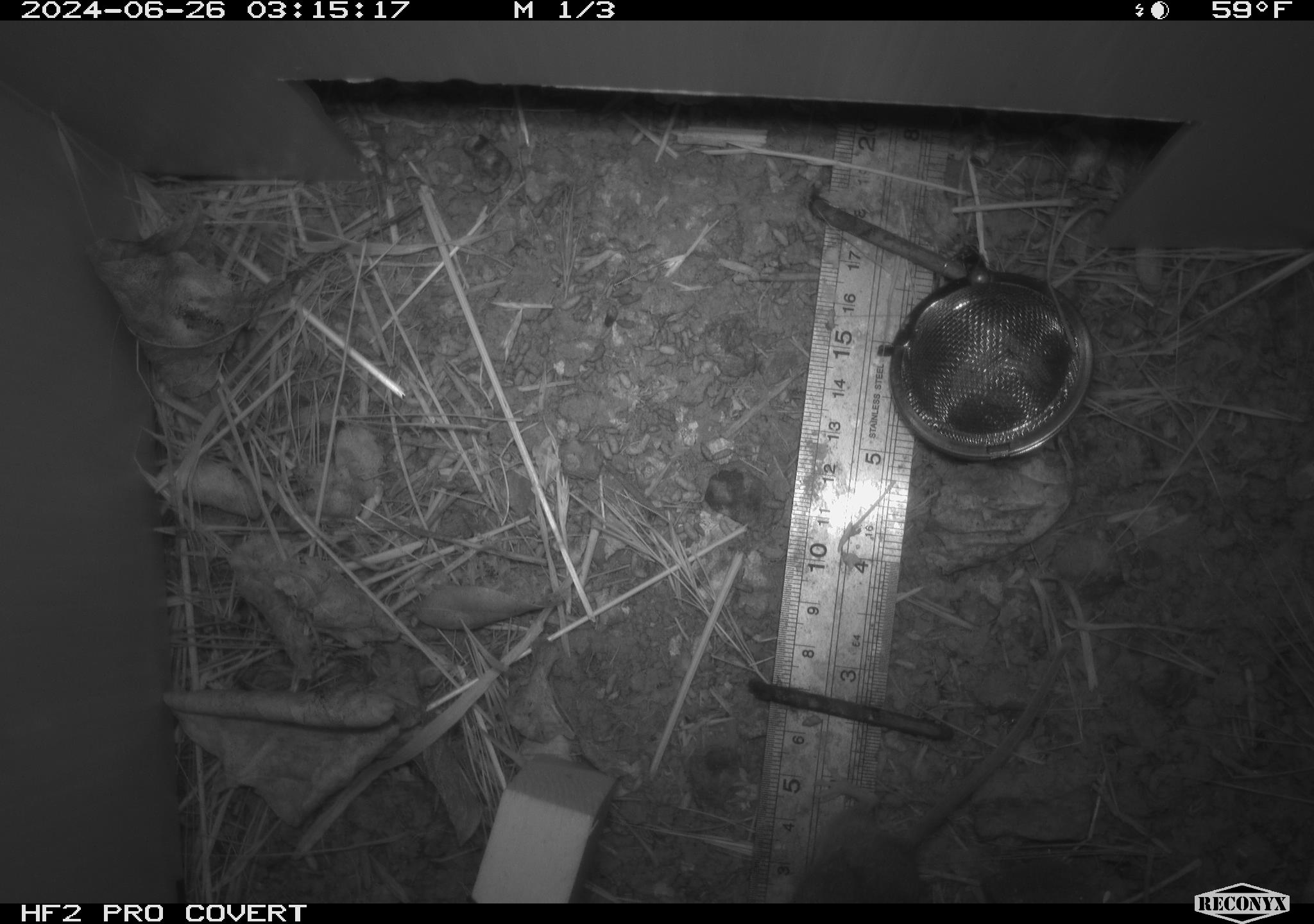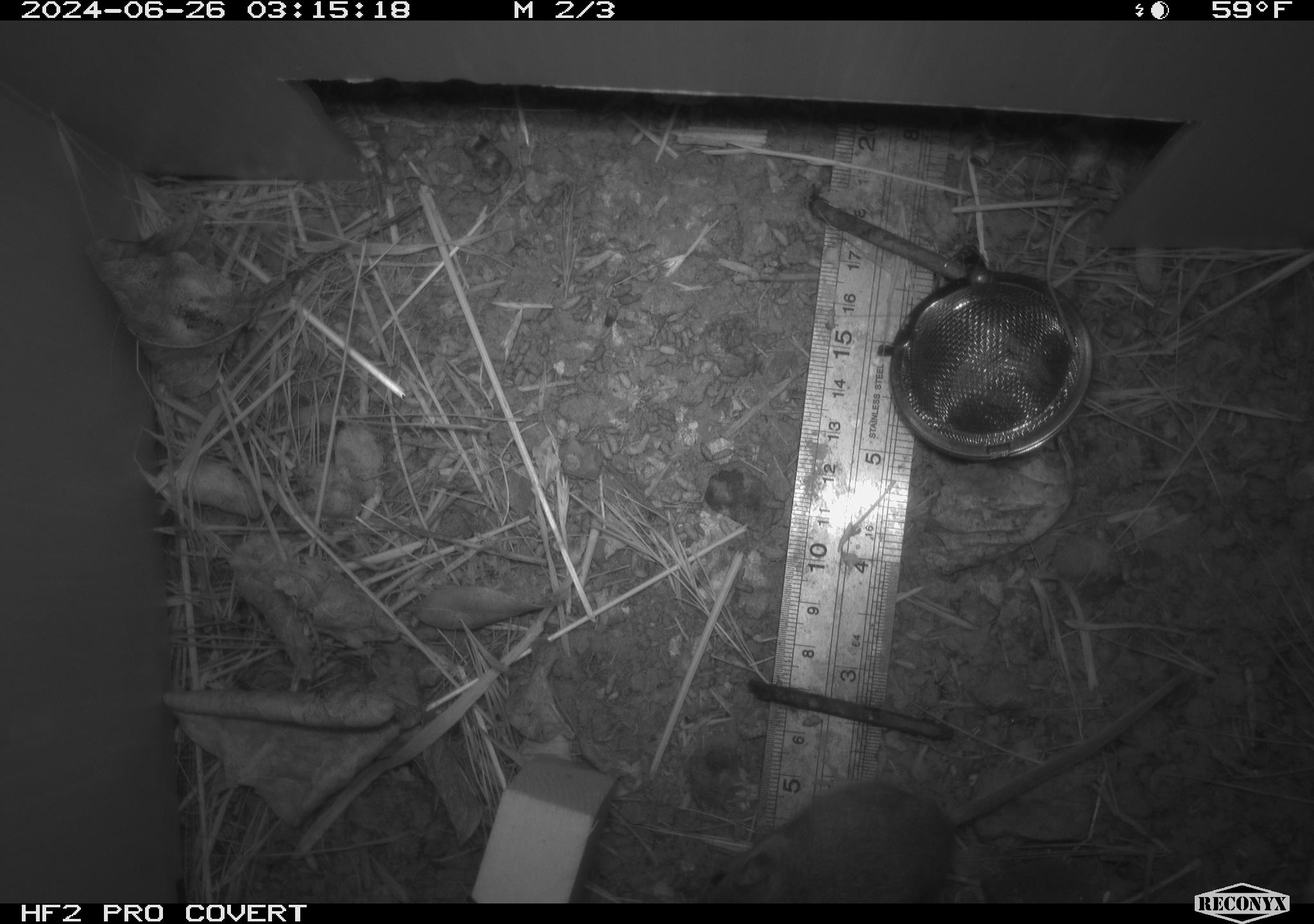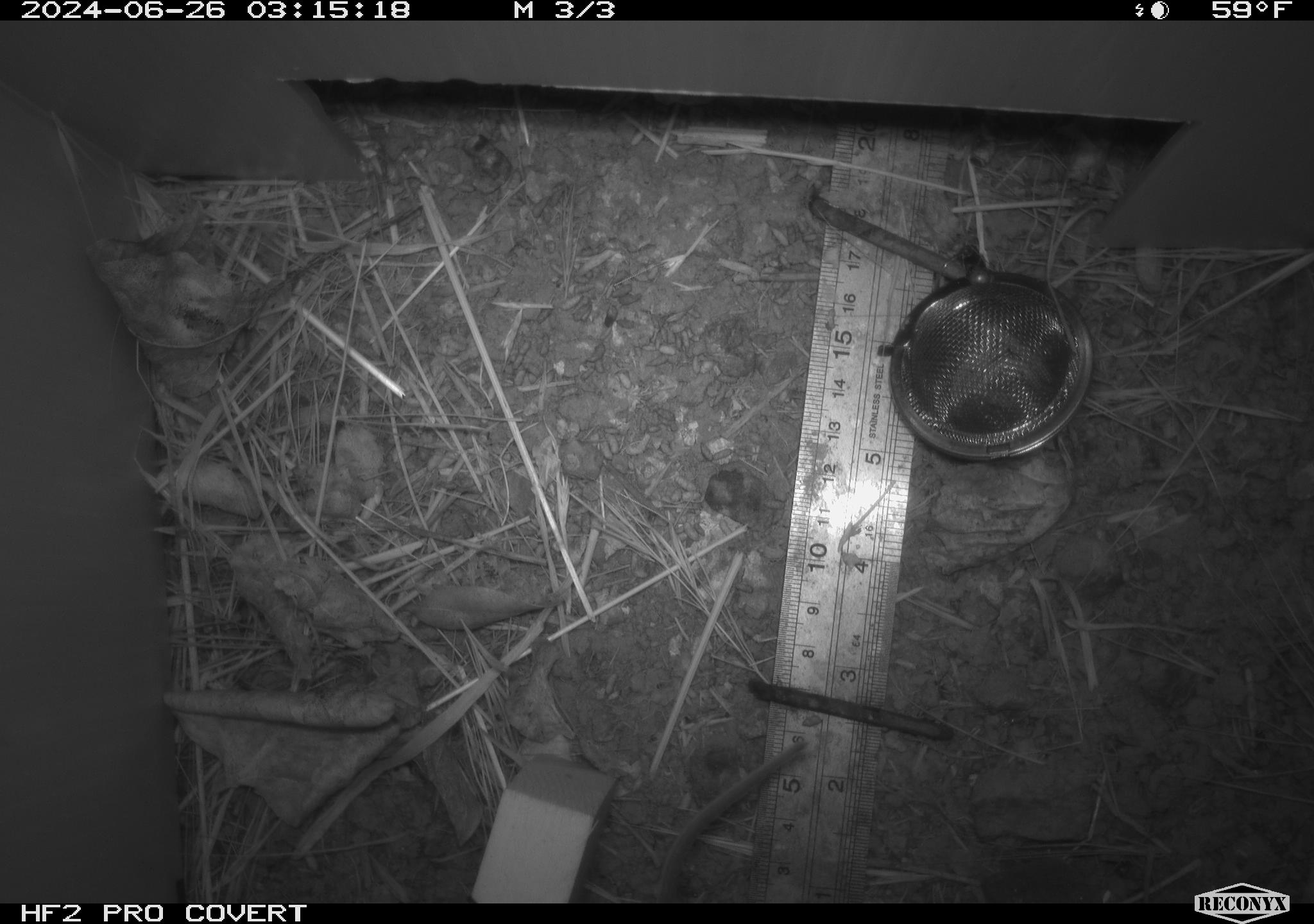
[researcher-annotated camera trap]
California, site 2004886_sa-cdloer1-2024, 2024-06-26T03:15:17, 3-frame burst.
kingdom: Animalia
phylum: Chordata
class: Mammalia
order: Rodentia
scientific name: Rodentia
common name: mouse species